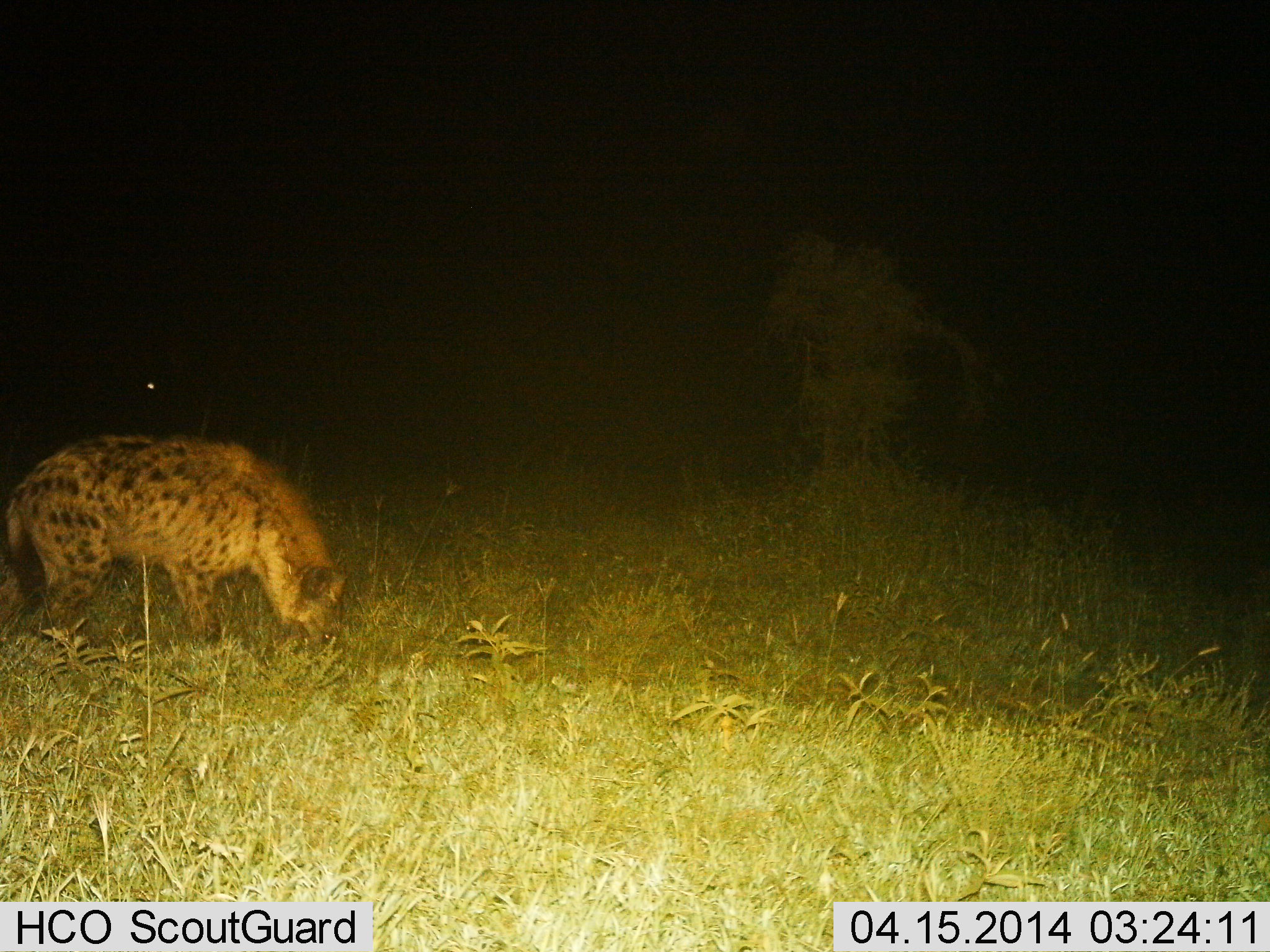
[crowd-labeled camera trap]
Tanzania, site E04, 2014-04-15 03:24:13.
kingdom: Animalia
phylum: Chordata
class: Mammalia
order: Carnivora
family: Hyaenidae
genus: Crocuta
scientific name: Crocuta crocuta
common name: spotted hyena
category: hyenaspotted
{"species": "hyenaspotted (spotted hyena) (Crocuta crocuta)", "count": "1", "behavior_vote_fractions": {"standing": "44%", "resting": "0%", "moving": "22%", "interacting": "0%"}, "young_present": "0%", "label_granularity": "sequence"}